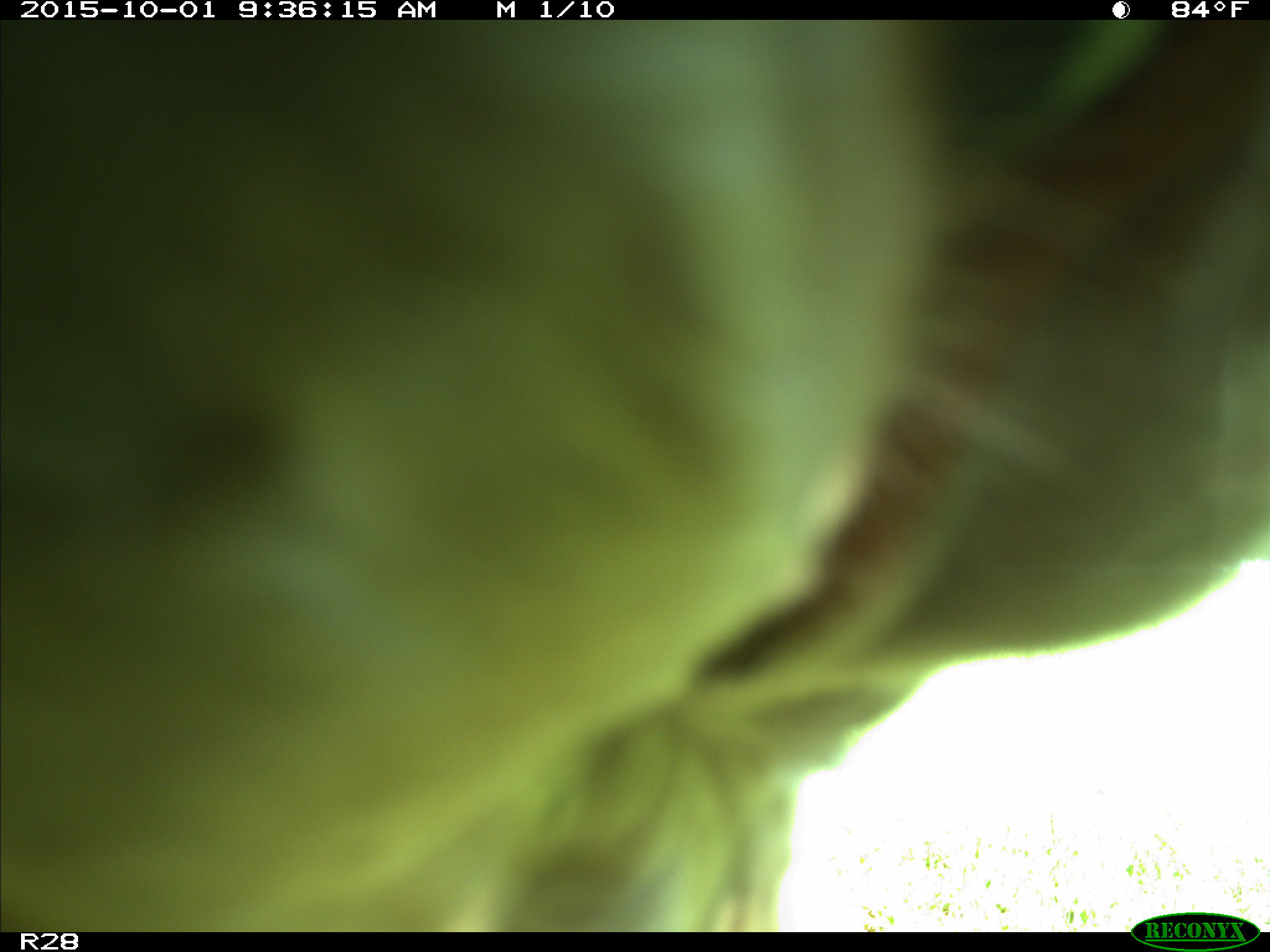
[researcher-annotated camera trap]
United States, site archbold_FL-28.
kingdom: Animalia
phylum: Chordata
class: Mammalia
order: Artiodactyla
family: Bovidae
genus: Bos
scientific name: Bos taurus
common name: domestic cow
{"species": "Bos taurus (domestic cow)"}